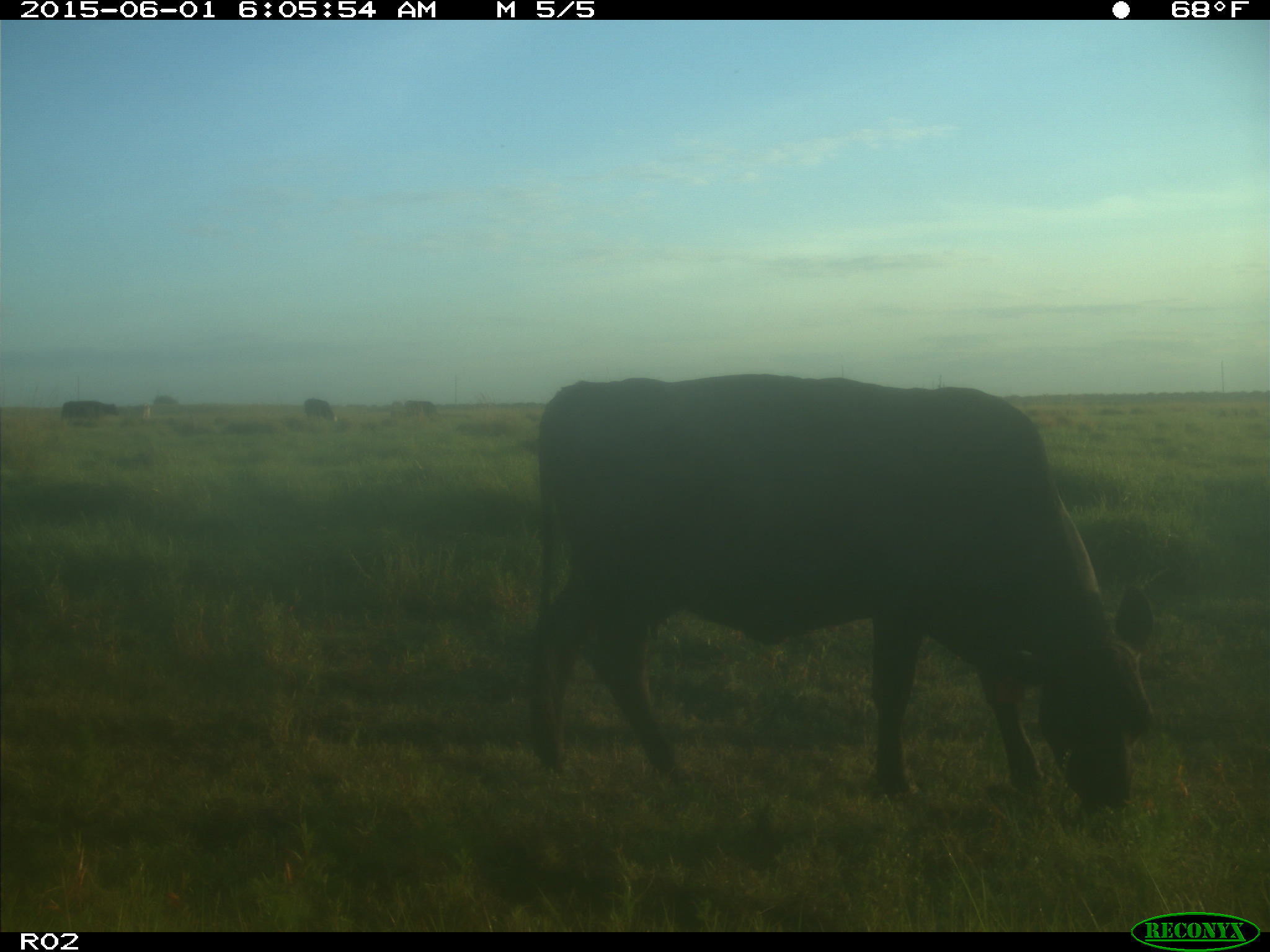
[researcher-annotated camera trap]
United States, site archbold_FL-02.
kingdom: Animalia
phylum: Chordata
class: Mammalia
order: Artiodactyla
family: Bovidae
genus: Bos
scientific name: Bos taurus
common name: domestic cow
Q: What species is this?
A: Bos taurus (domestic cow).